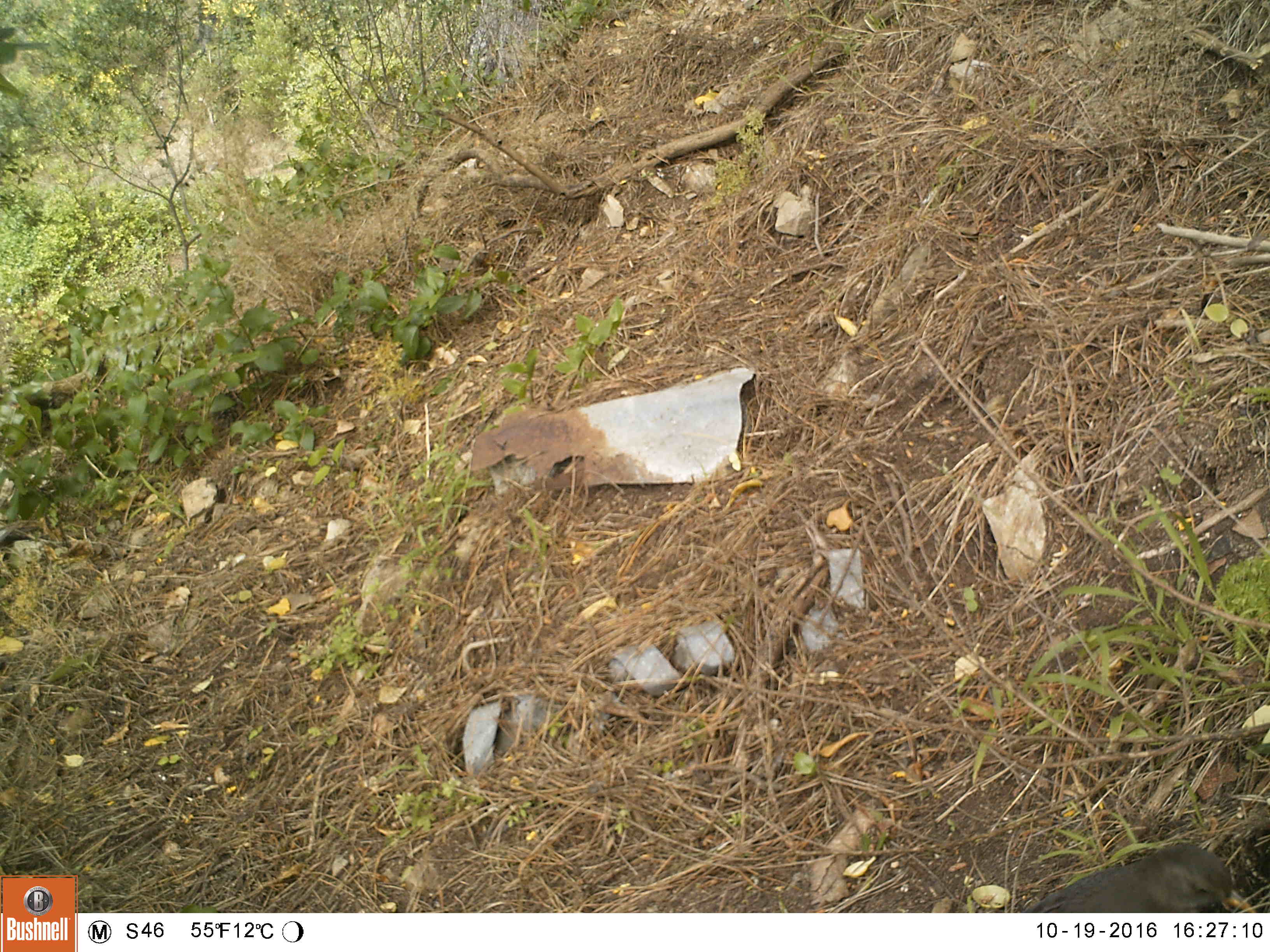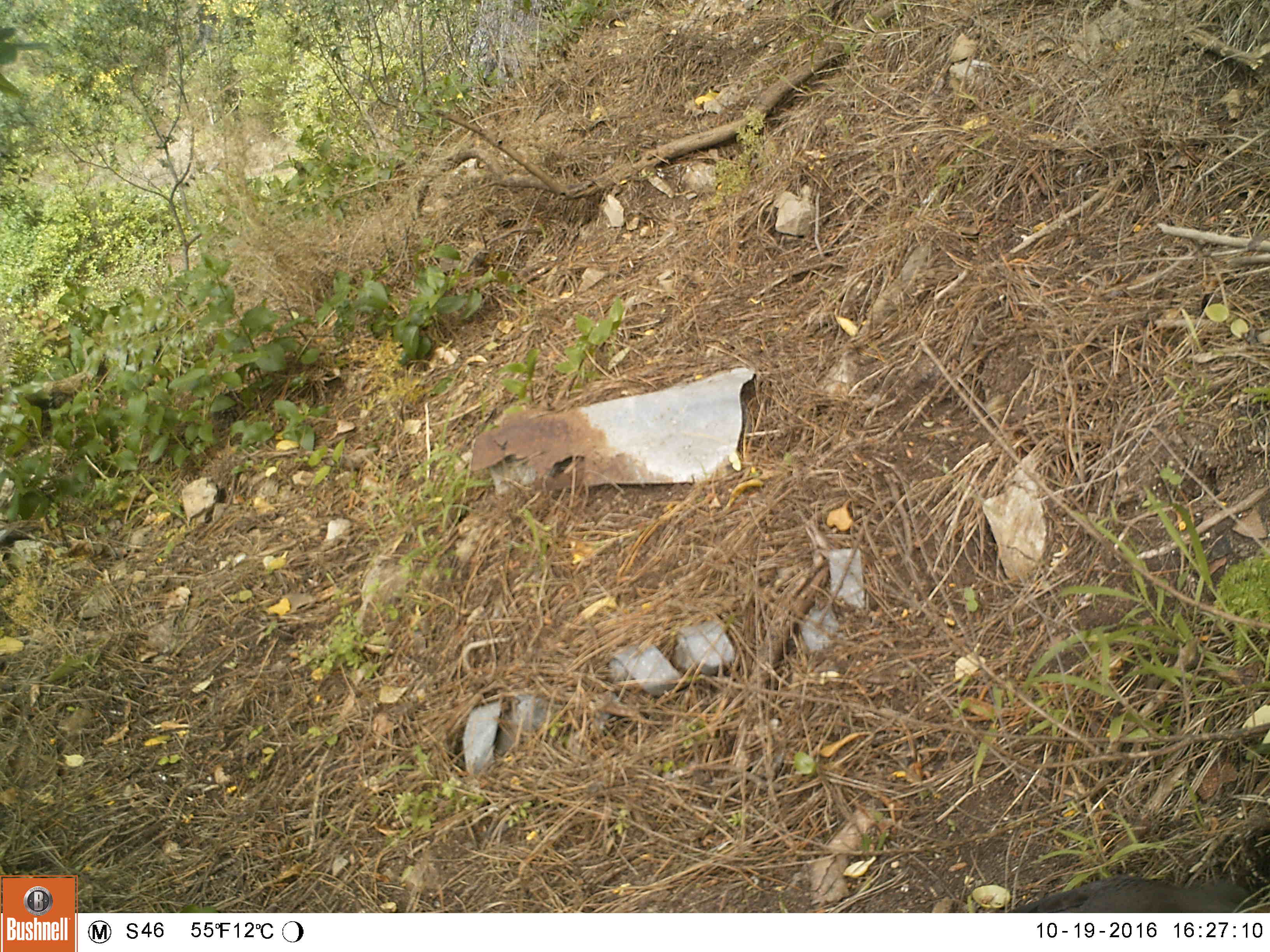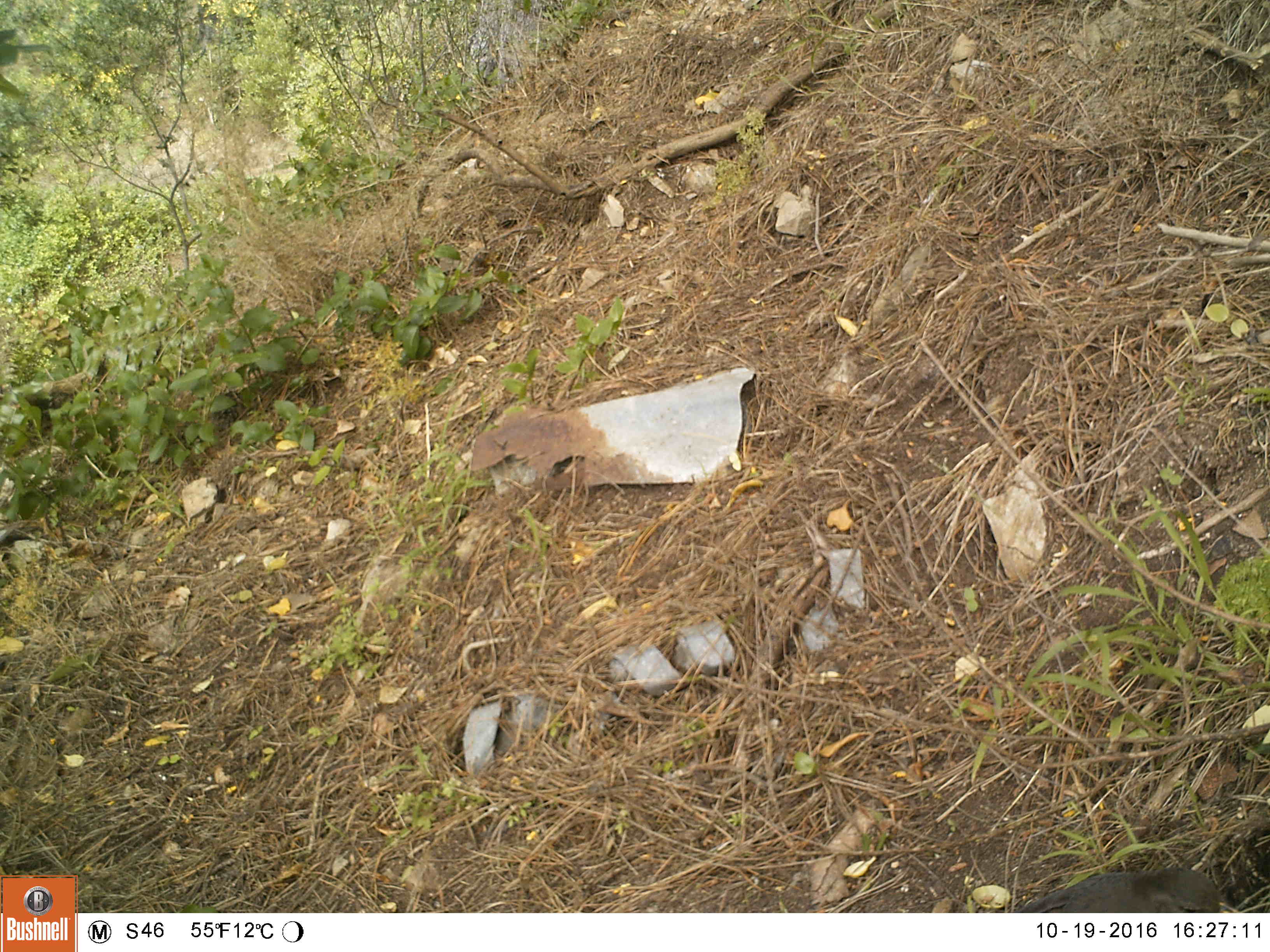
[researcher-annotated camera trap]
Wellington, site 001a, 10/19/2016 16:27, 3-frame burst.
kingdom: Animalia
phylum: Chordata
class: Aves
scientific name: Aves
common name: bird